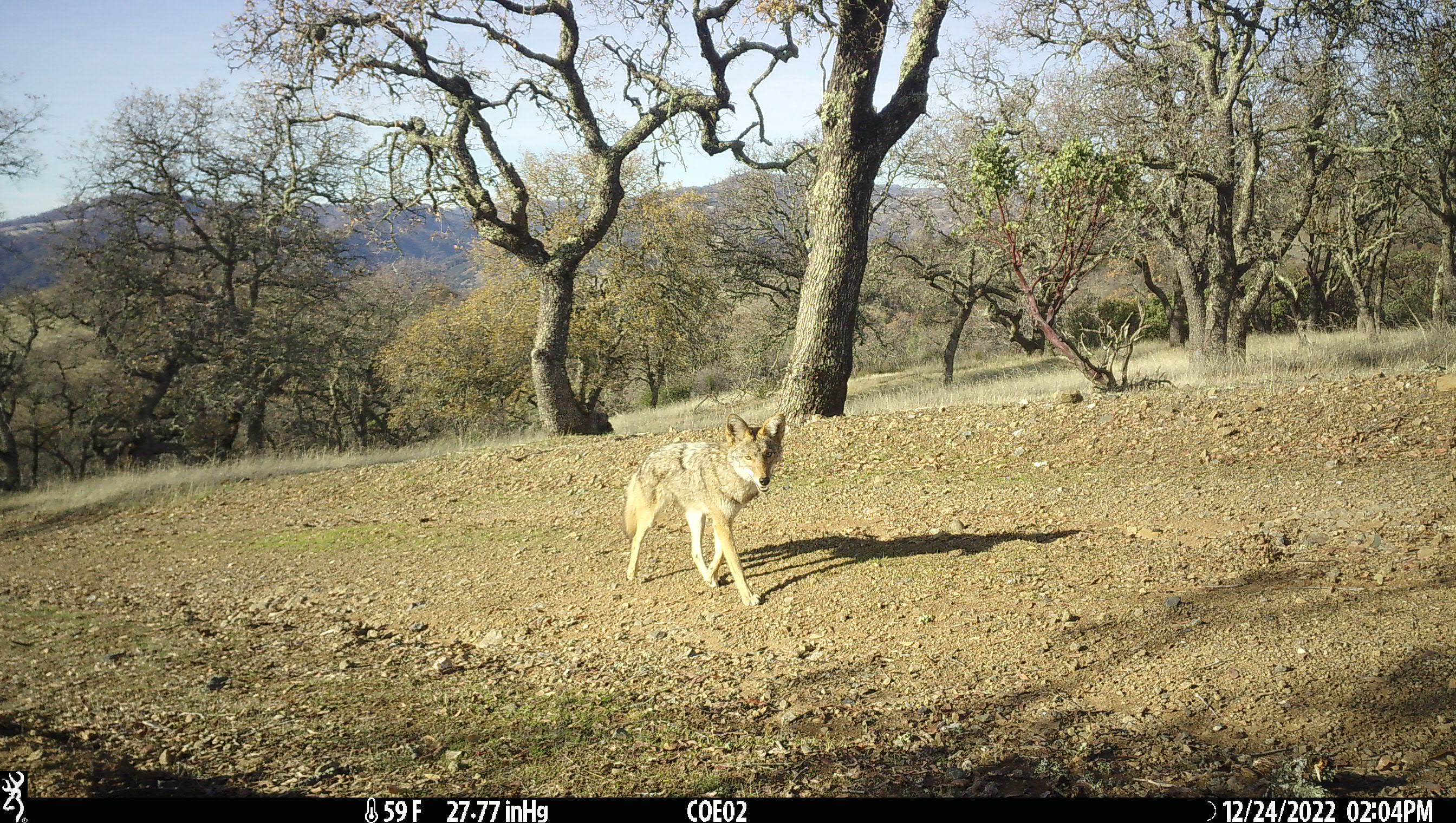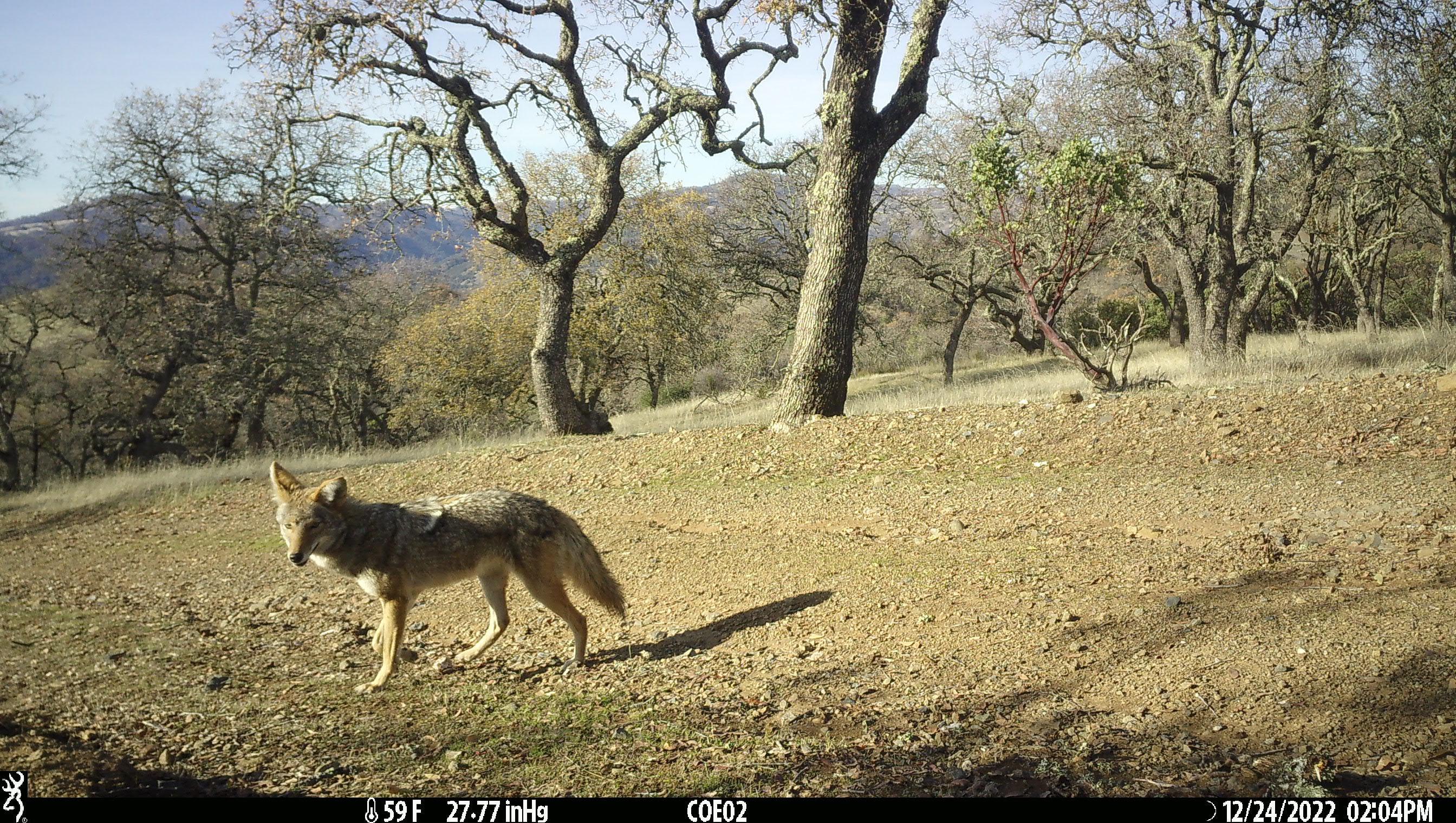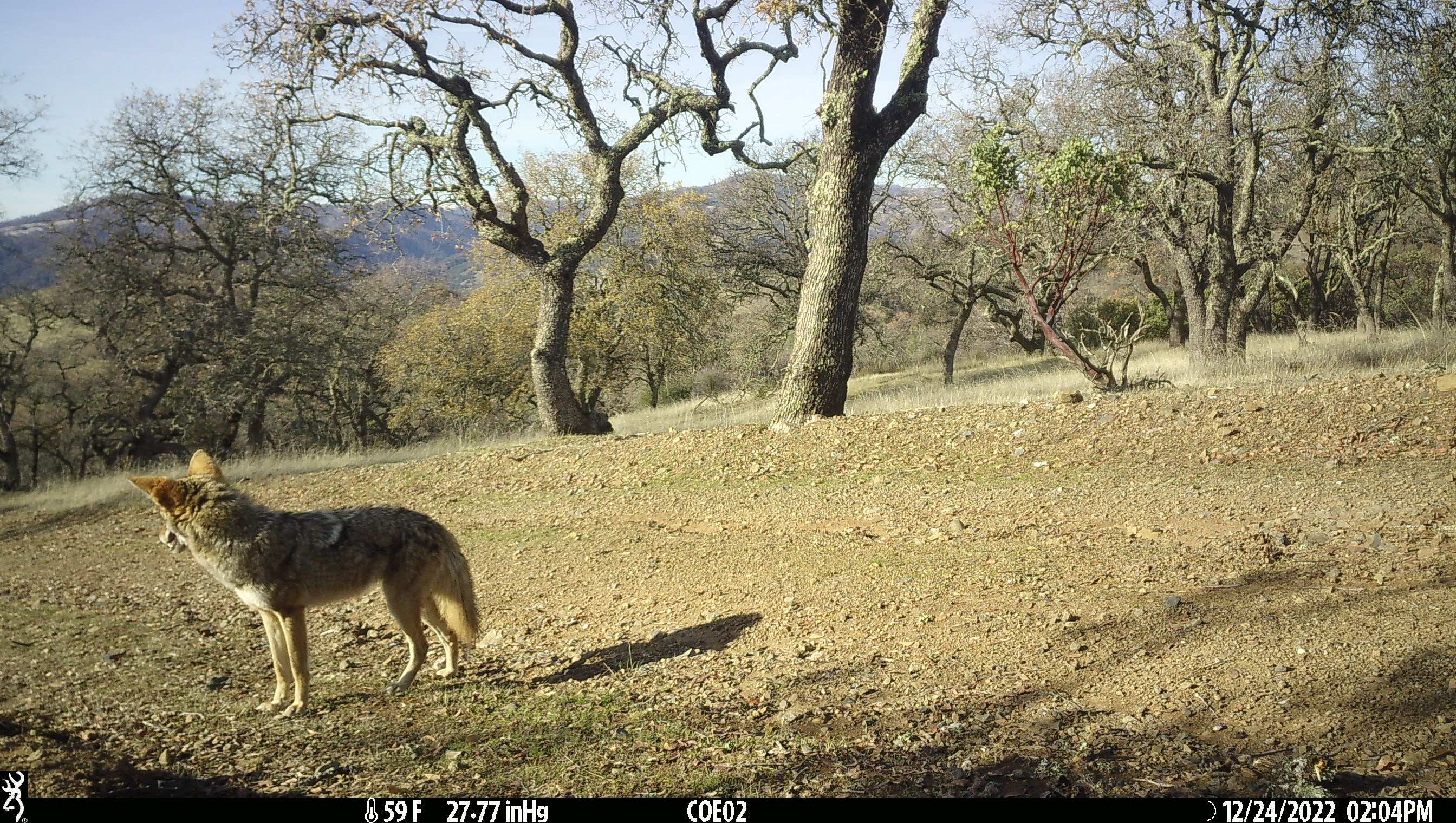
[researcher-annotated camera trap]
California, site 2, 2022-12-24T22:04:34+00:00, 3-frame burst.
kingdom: Animalia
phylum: Chordata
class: Mammalia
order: Carnivora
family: Canidae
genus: Canis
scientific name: Canis latrans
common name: coyote